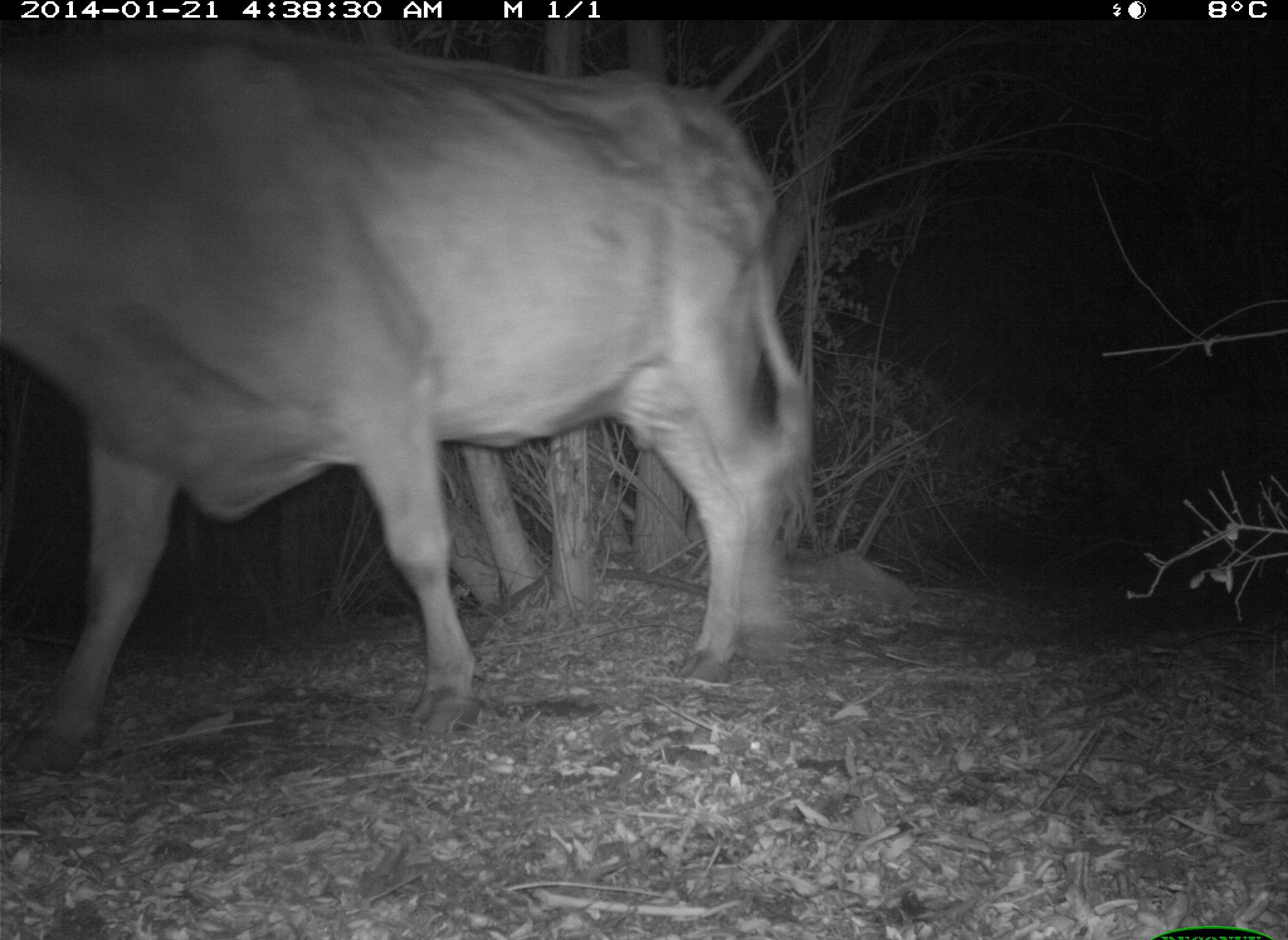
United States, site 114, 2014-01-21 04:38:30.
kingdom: Animalia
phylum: Chordata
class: Mammalia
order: Artiodactyla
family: Bovidae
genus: Bos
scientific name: Bos taurus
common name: cow